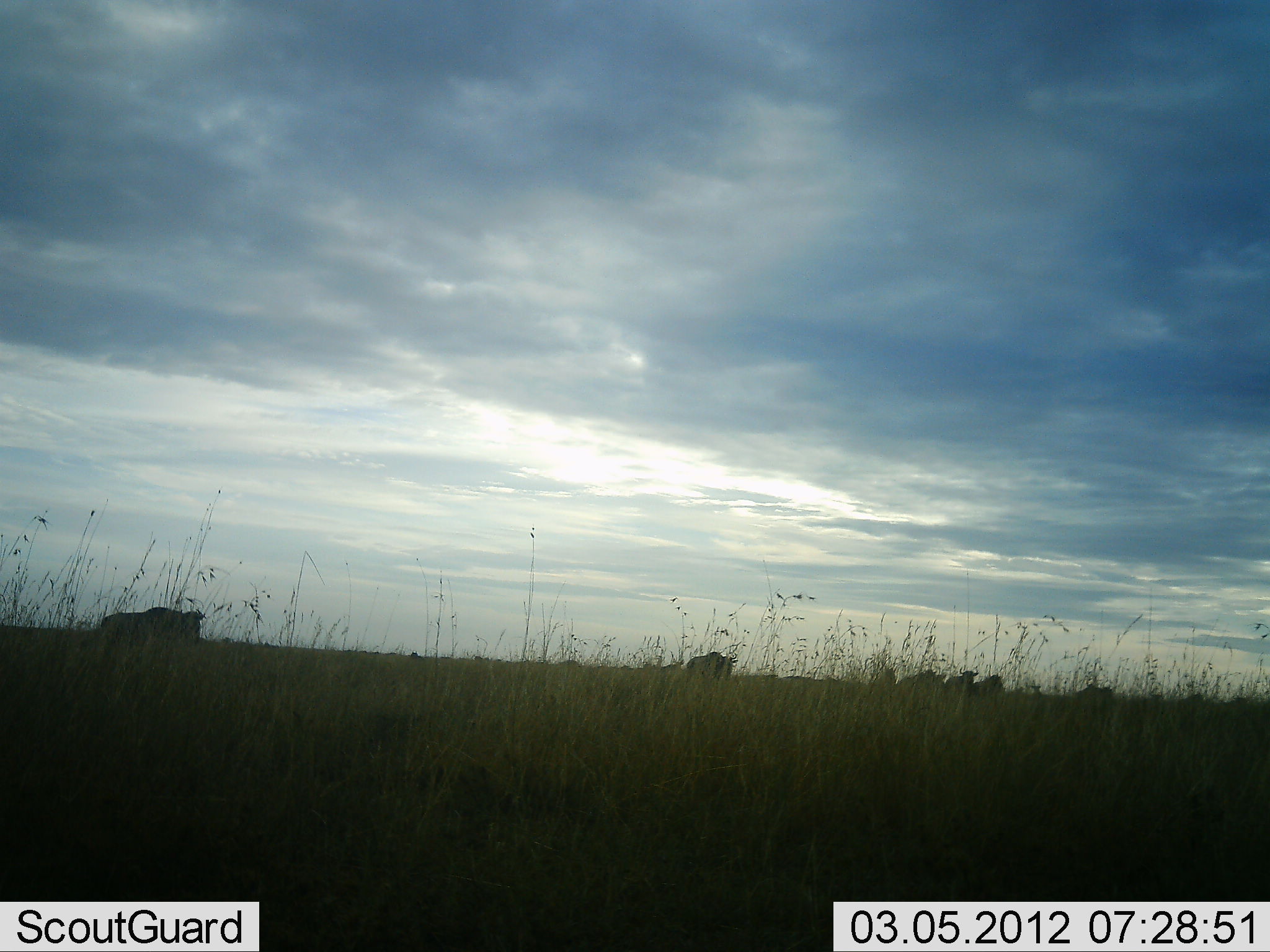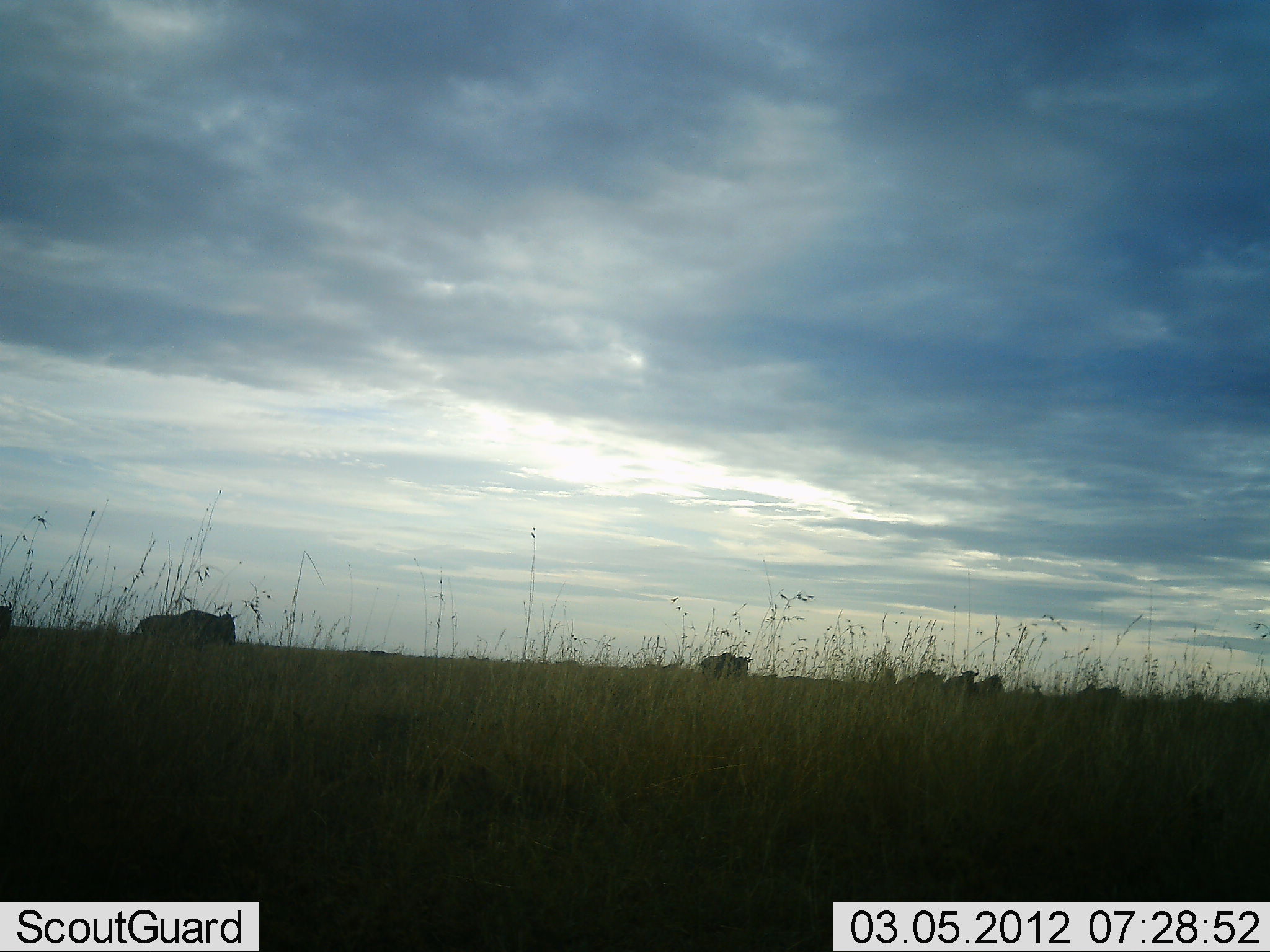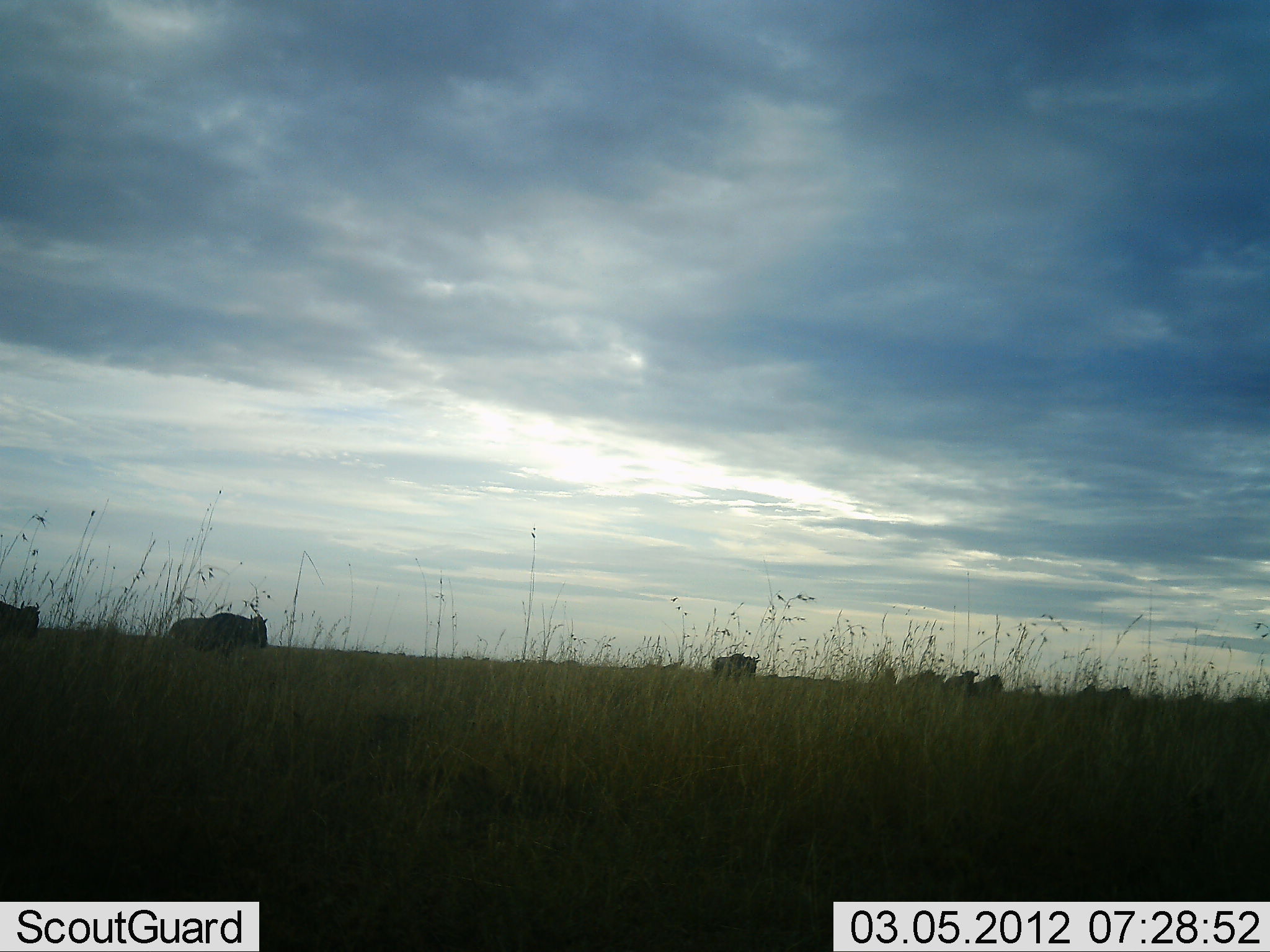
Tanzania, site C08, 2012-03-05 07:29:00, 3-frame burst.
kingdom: Animalia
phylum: Chordata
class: Mammalia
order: Artiodactyla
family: Bovidae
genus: Connochaetes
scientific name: Connochaetes taurinus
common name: blue wildebeest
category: wildebeest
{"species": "wildebeest (blue wildebeest) (Connochaetes taurinus)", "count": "8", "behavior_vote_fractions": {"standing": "28%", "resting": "0%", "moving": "100%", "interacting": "0%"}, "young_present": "0%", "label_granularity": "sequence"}